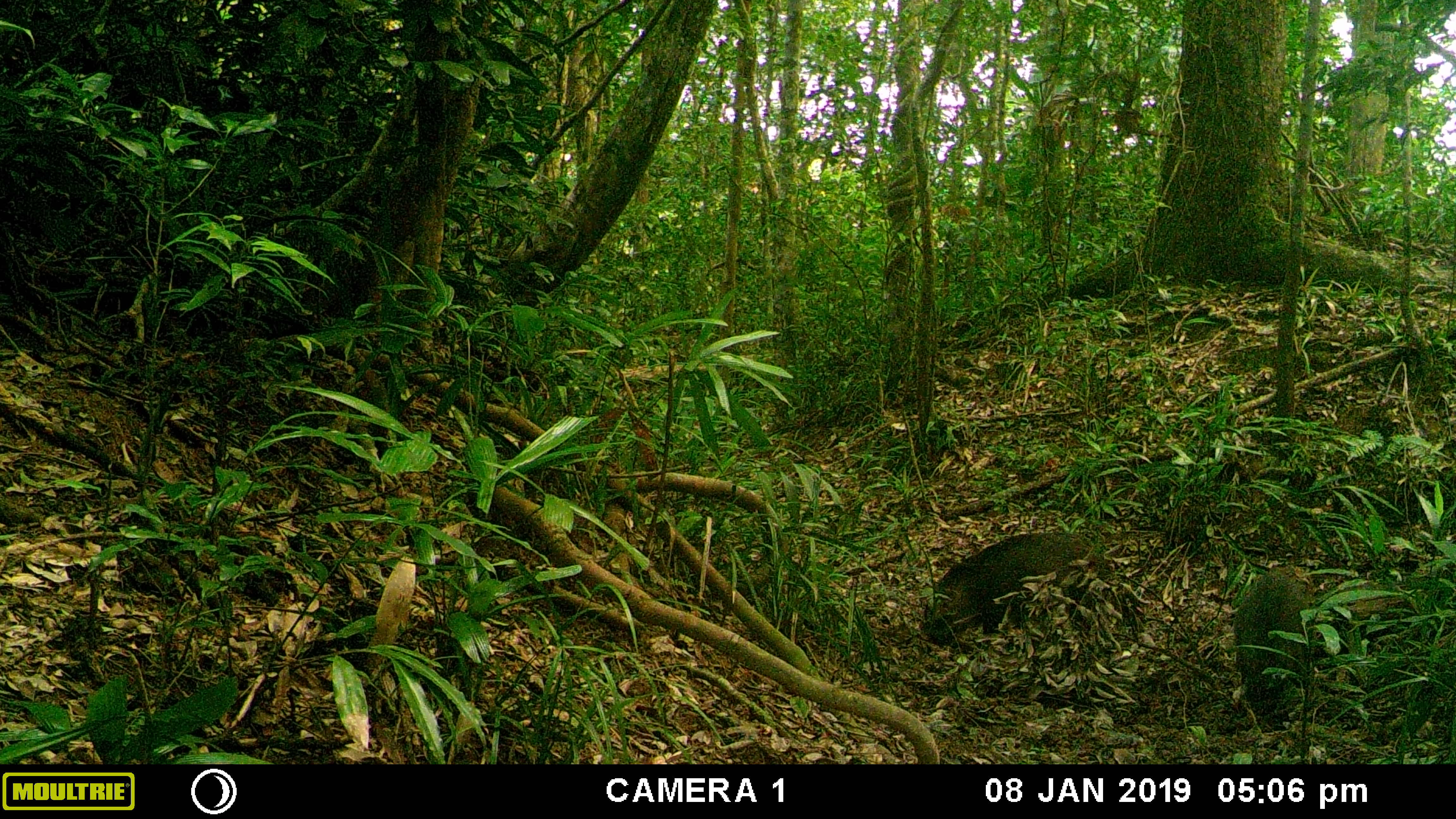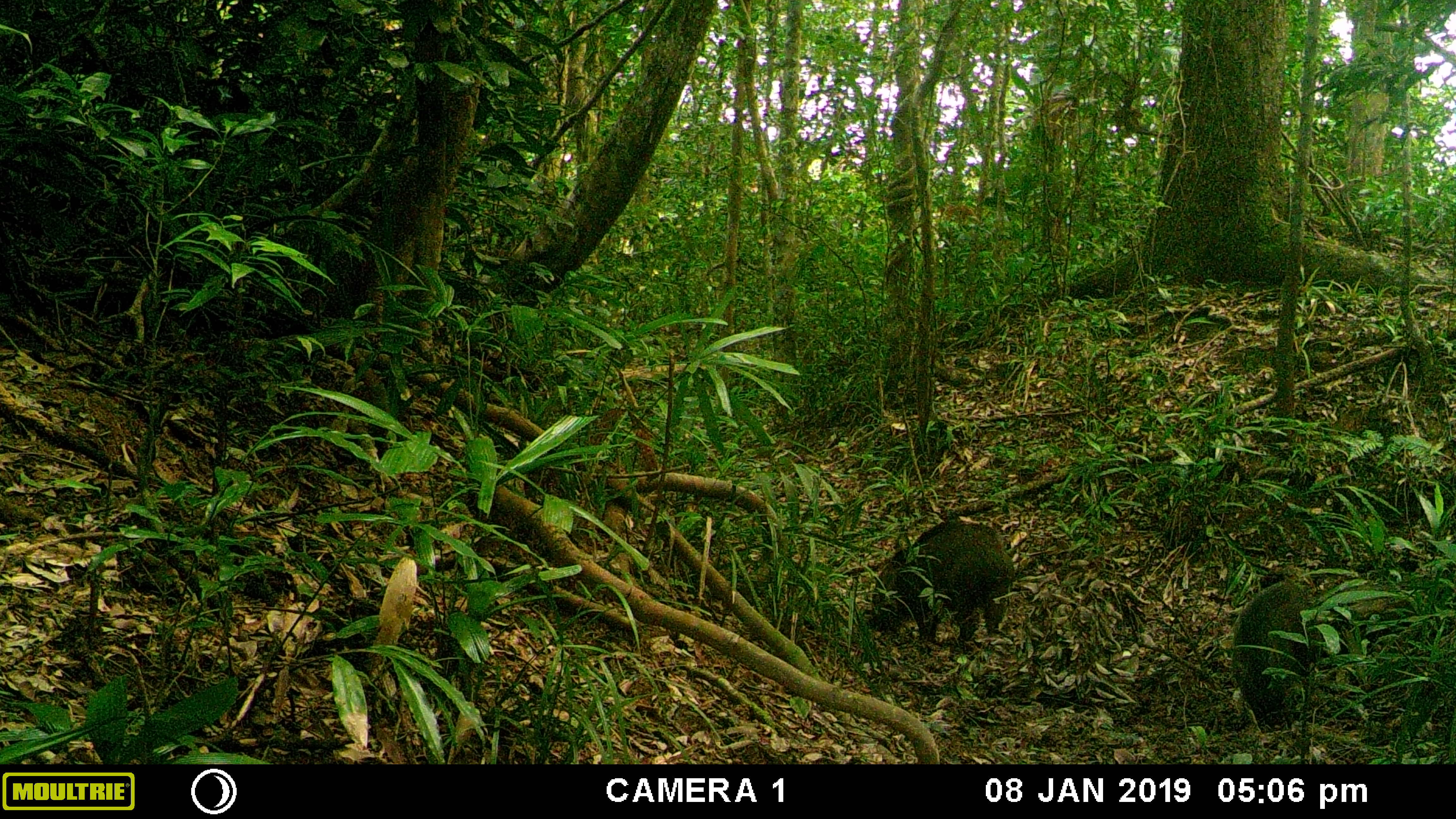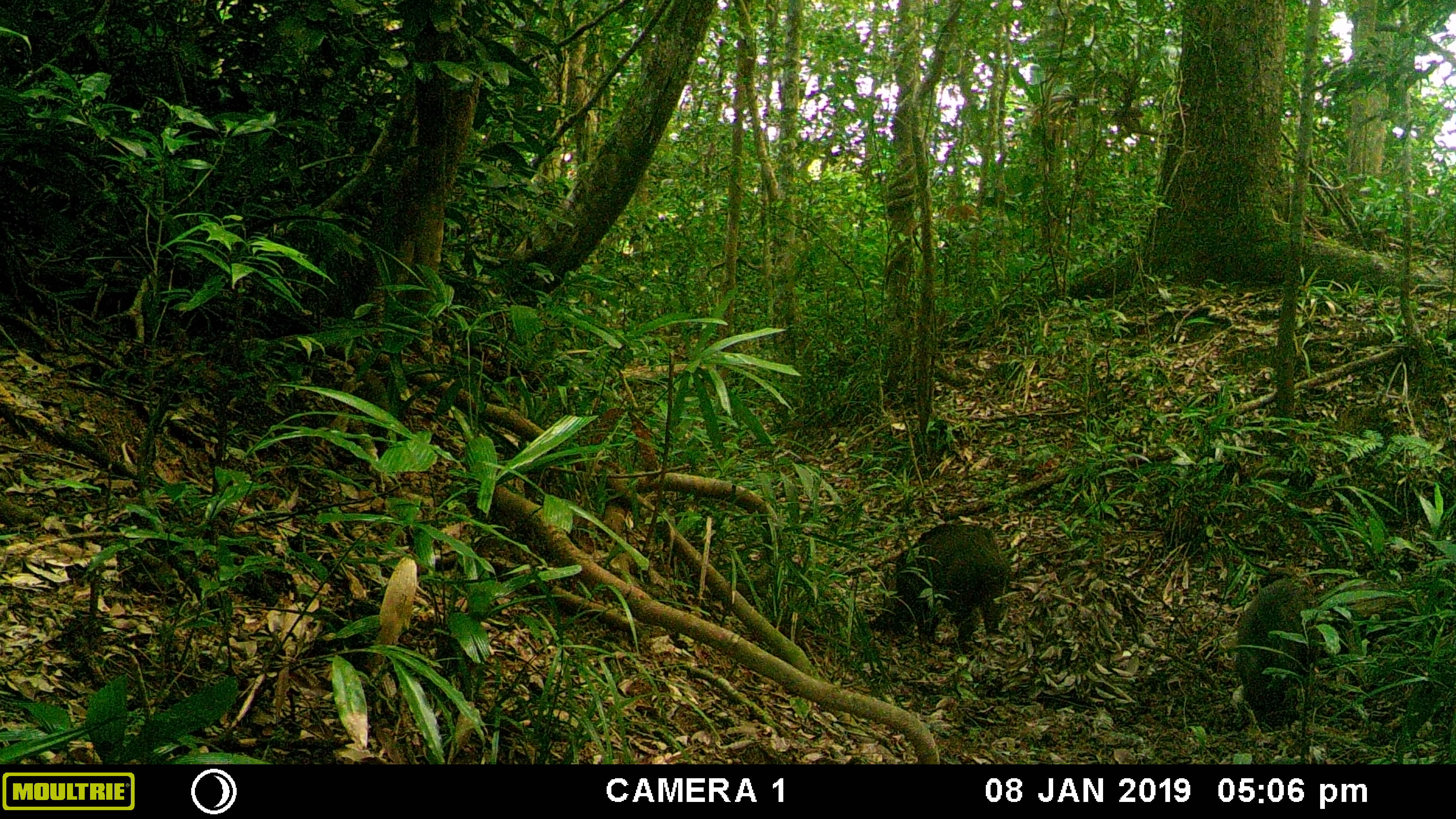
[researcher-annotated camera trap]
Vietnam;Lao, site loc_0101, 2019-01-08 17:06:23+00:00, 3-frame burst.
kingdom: Animalia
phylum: Chordata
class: Mammalia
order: Artiodactyla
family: Suidae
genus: Sus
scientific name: Sus scrofa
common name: eurasian wild pig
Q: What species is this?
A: Eurasian wild pig (Sus scrofa).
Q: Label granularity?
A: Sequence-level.